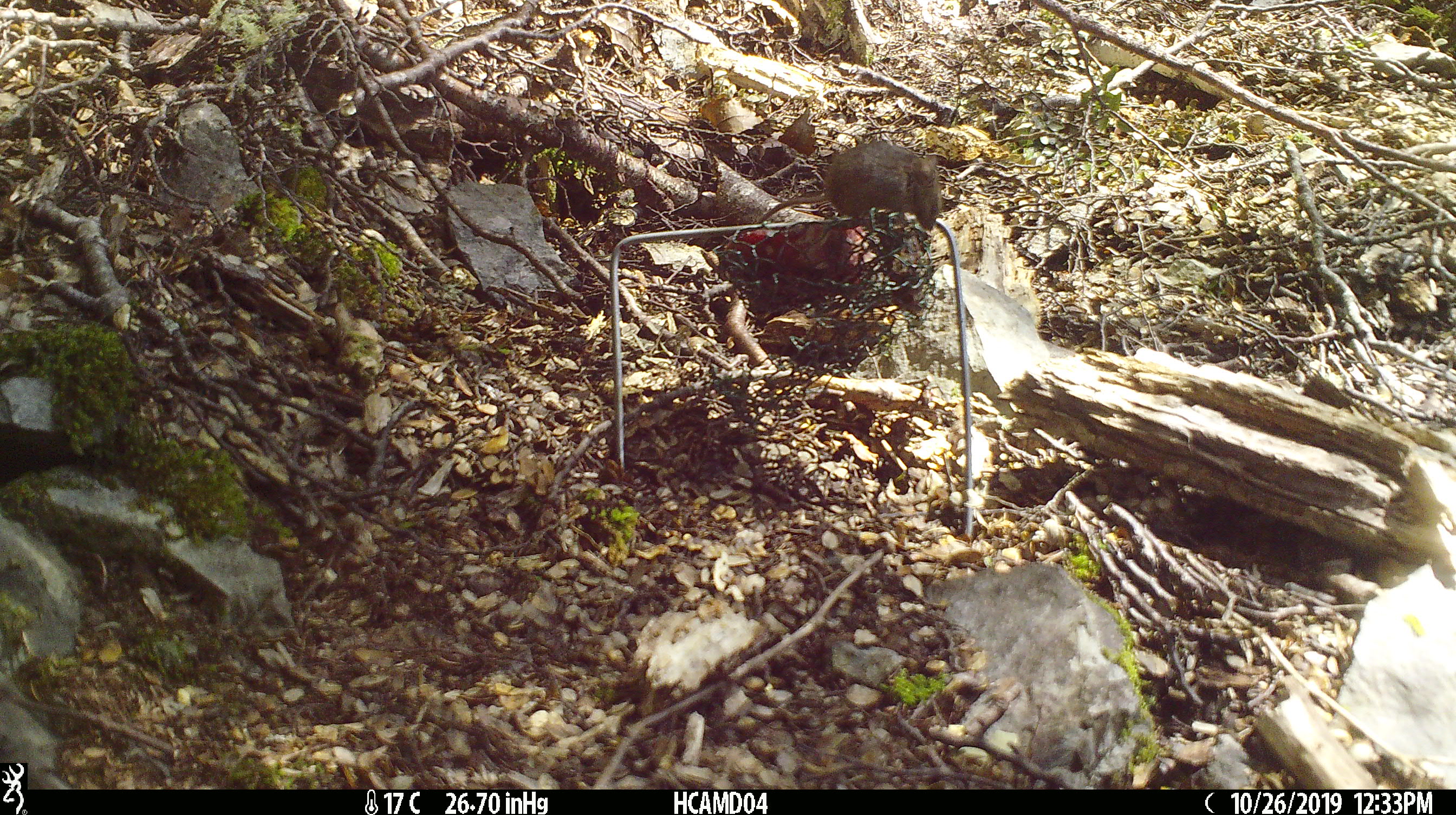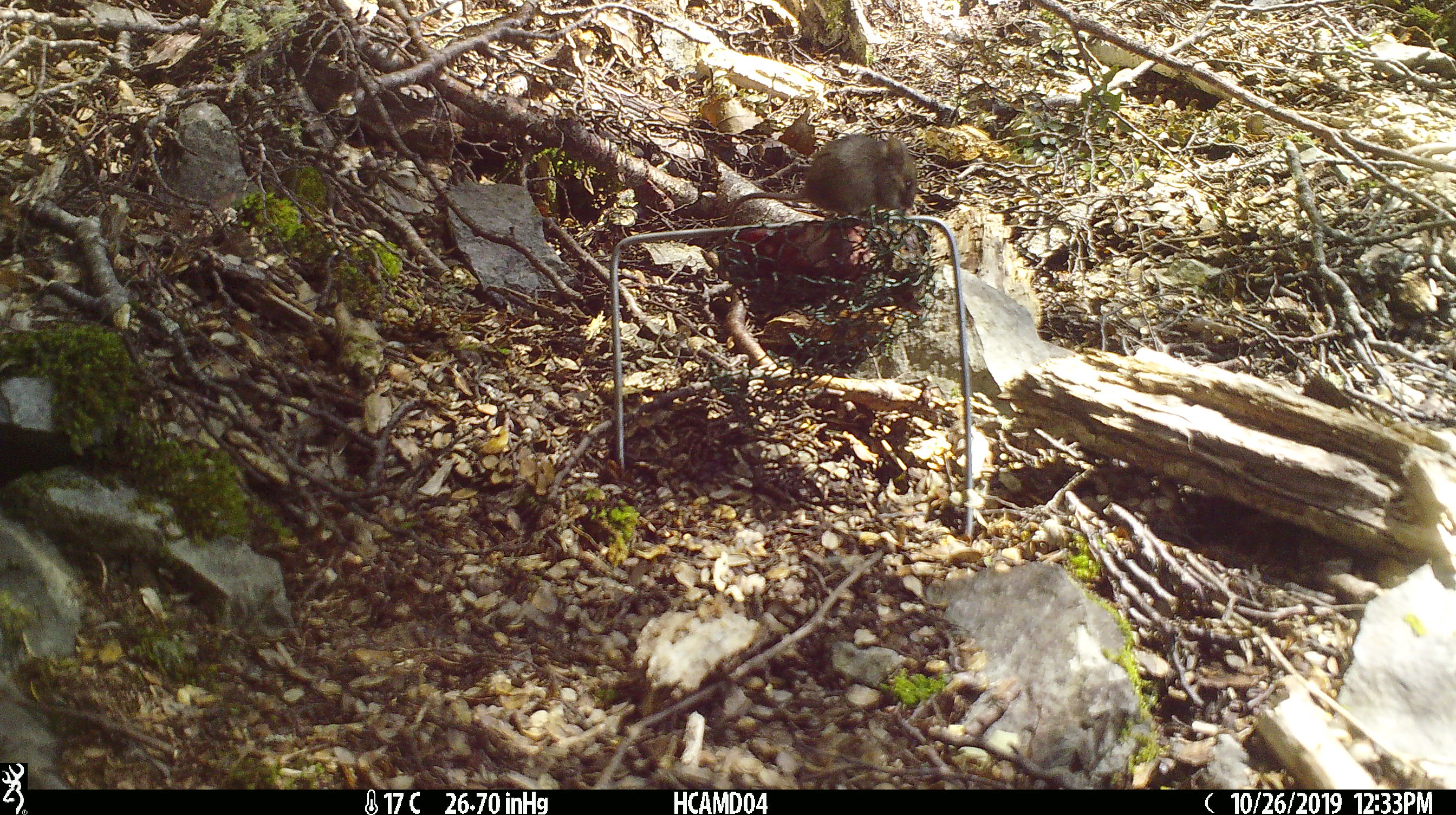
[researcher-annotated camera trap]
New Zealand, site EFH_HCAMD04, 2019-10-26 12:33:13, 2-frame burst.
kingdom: Animalia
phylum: Chordata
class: Mammalia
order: Rodentia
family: Muridae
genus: Mus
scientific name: Mus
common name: mouse